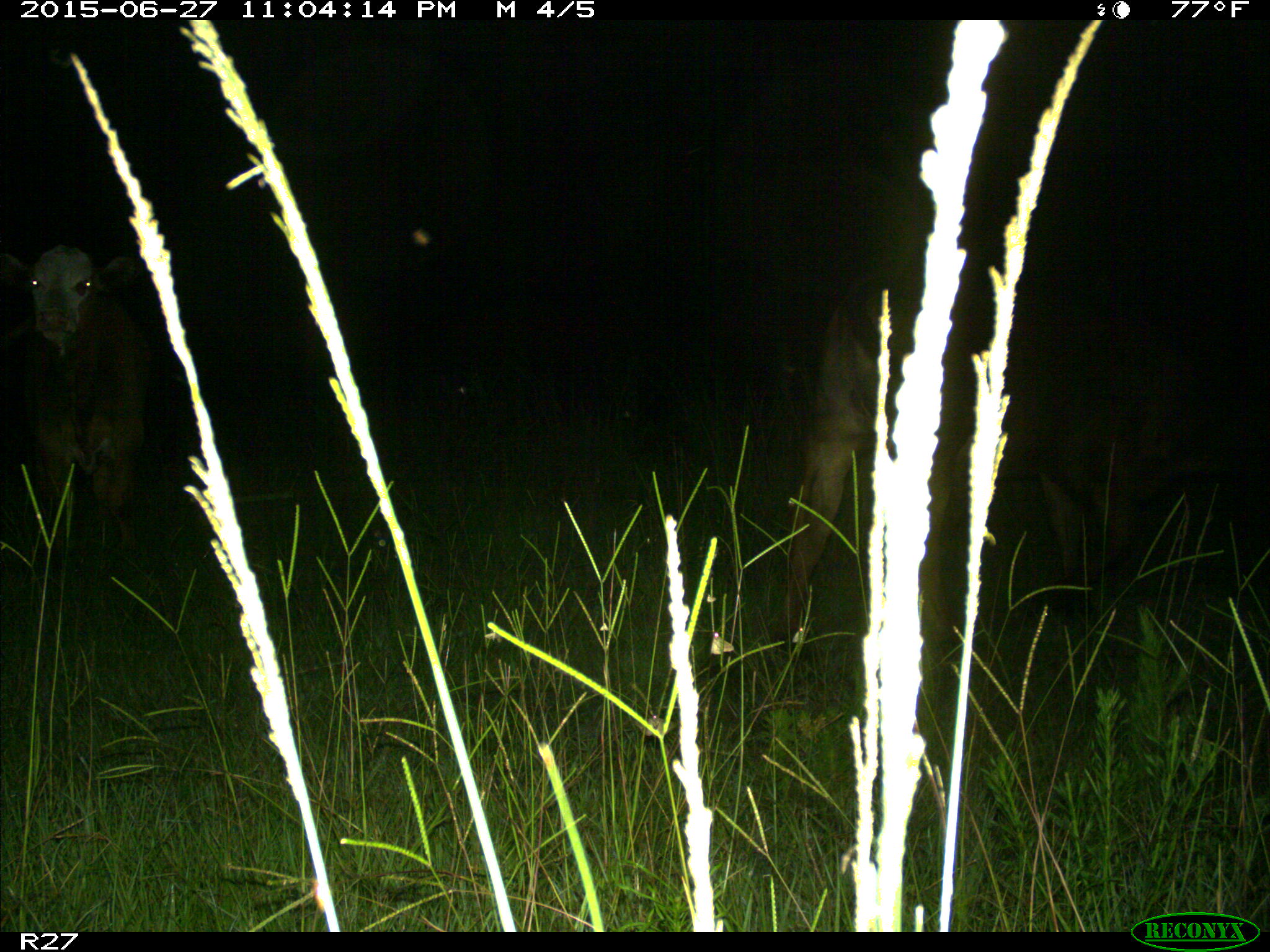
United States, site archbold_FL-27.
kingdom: Animalia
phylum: Chordata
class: Mammalia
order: Artiodactyla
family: Bovidae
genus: Bos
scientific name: Bos taurus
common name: domestic cow